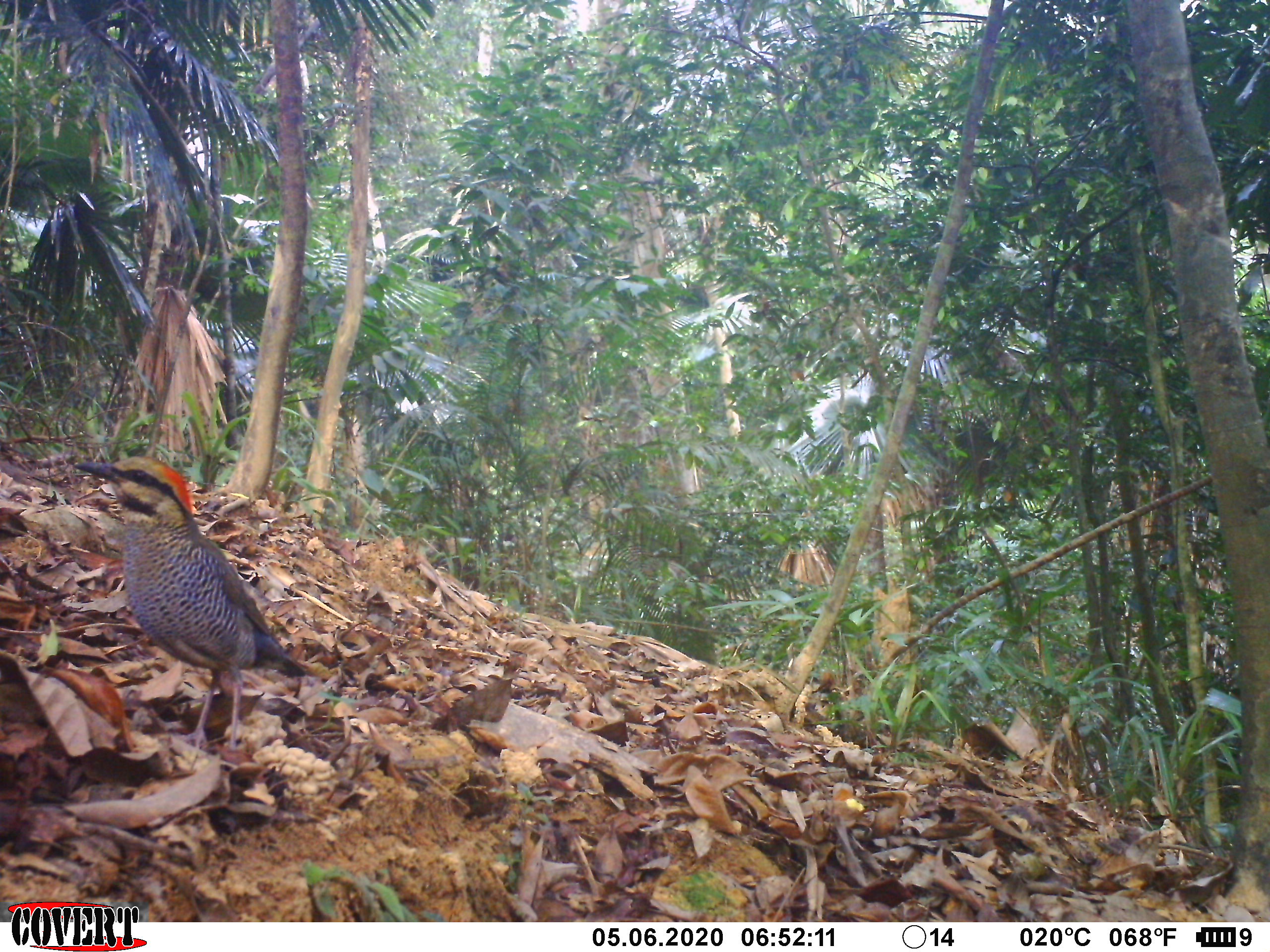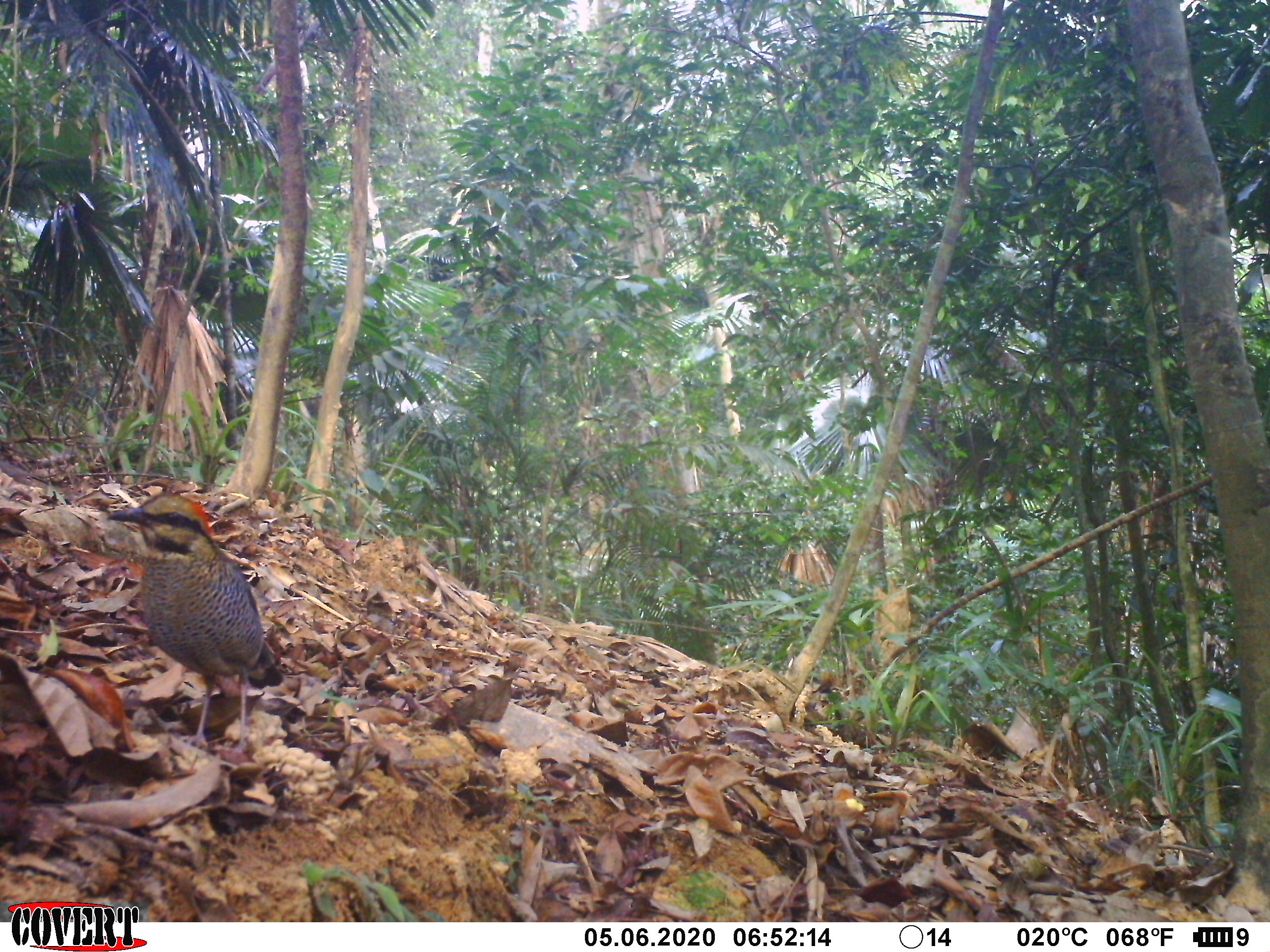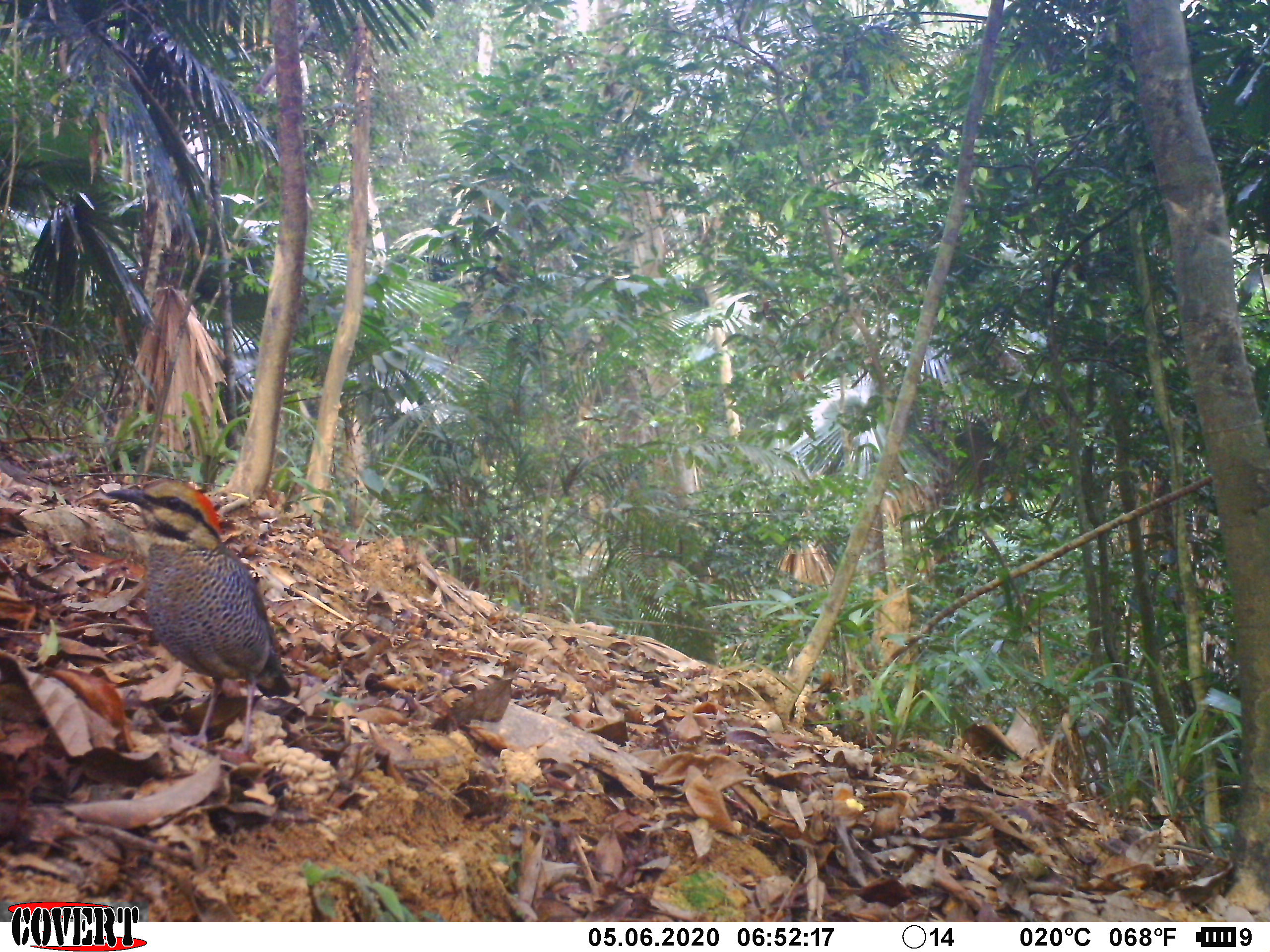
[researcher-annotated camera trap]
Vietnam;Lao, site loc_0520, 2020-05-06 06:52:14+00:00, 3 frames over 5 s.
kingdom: Animalia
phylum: Chordata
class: Aves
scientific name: Aves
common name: bird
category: unidentified bird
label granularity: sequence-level